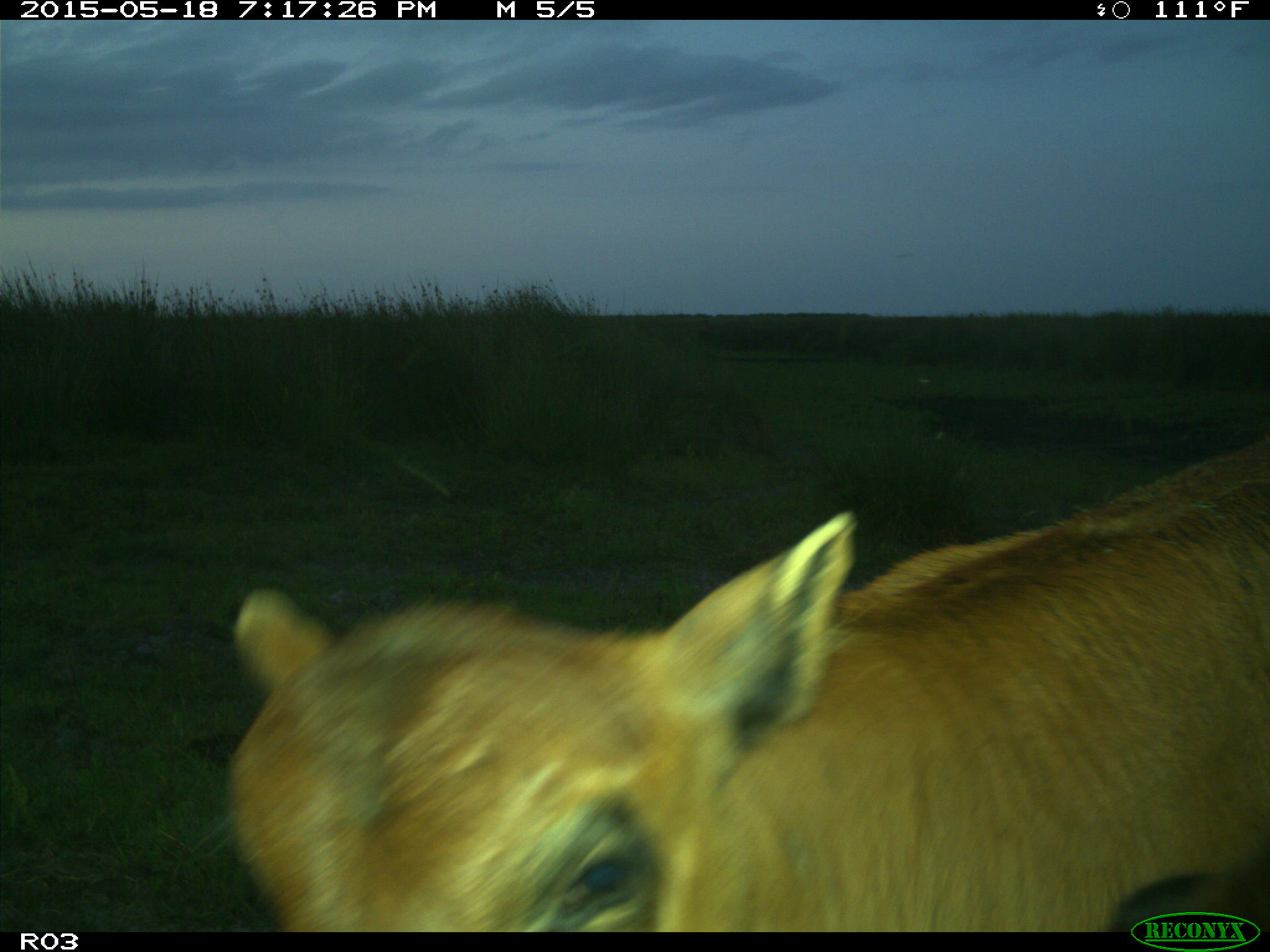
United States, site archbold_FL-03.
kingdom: Animalia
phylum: Chordata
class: Mammalia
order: Artiodactyla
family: Bovidae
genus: Bos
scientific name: Bos taurus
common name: domestic cow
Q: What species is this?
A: Bos taurus (domestic cow).